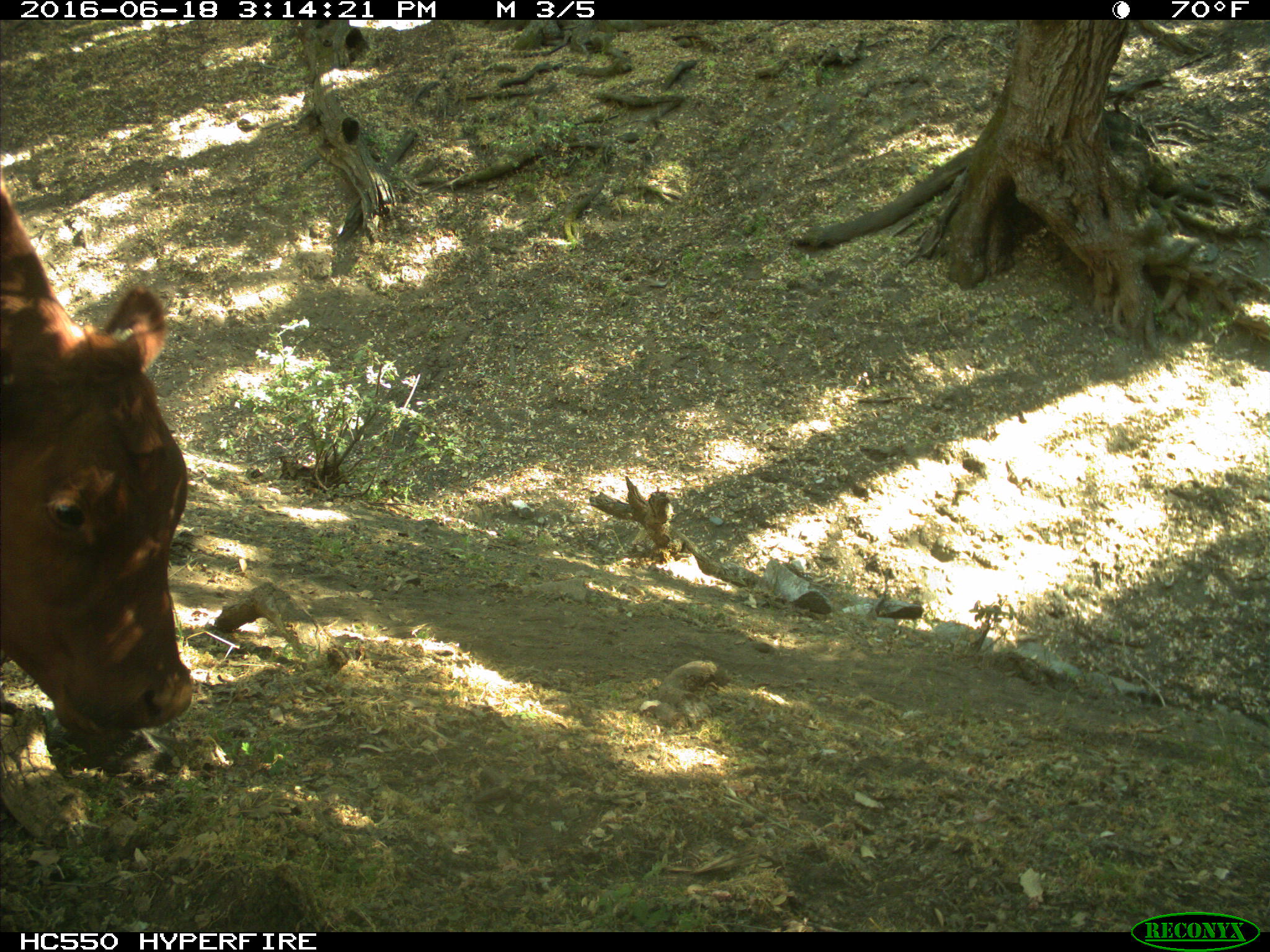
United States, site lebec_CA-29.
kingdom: Animalia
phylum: Chordata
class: Mammalia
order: Artiodactyla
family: Bovidae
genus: Bos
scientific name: Bos taurus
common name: domestic cow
Bos taurus (domestic cow).